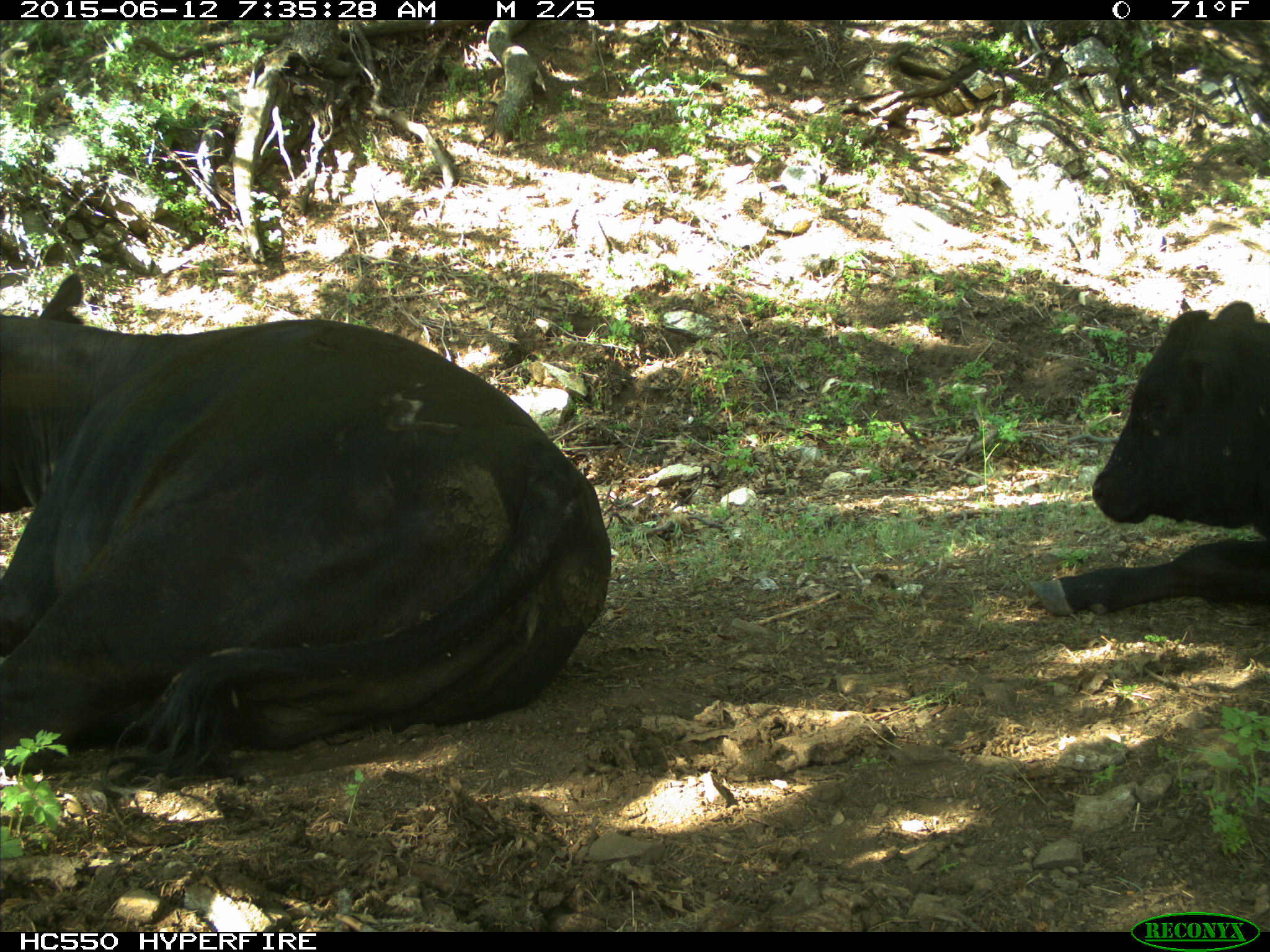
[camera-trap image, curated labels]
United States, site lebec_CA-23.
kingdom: Animalia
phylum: Chordata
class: Mammalia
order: Artiodactyla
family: Bovidae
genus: Bos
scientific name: Bos taurus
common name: domestic cow